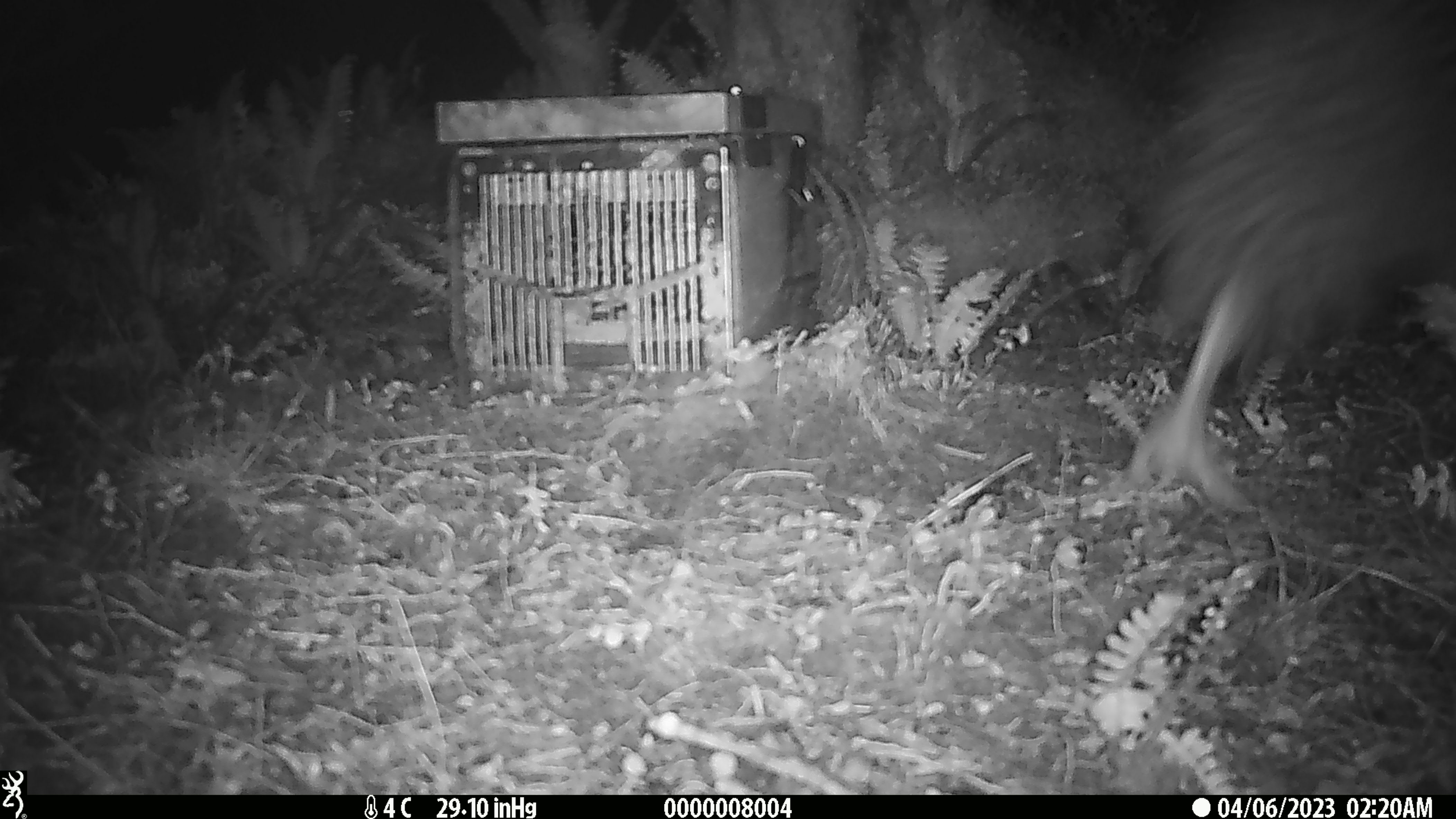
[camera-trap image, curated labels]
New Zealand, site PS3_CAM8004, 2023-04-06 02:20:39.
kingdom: Animalia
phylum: Chordata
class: Aves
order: Apterygiformes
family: Apterygidae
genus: Apteryx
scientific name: Apteryx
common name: kiwi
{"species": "kiwi (Apteryx)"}